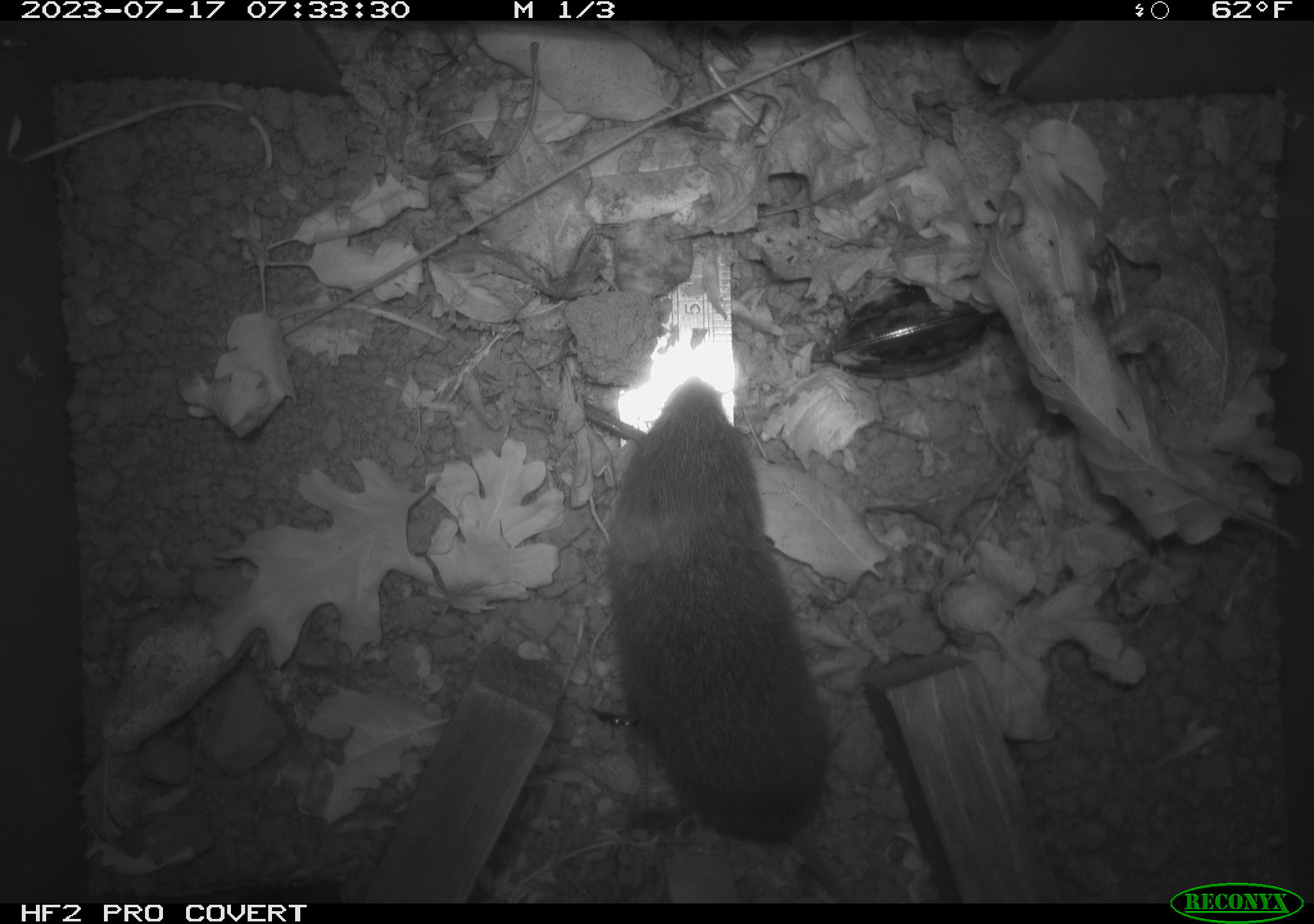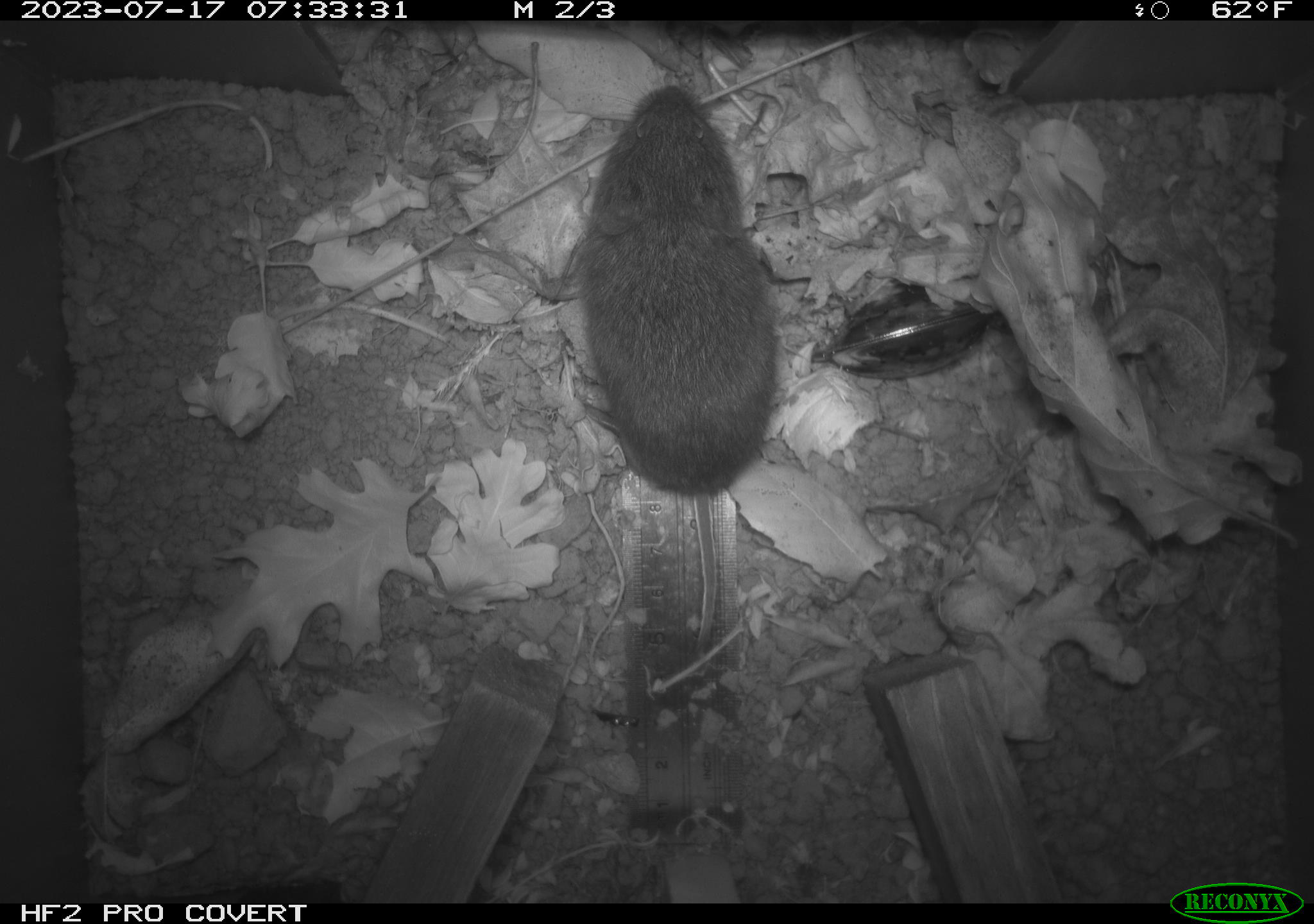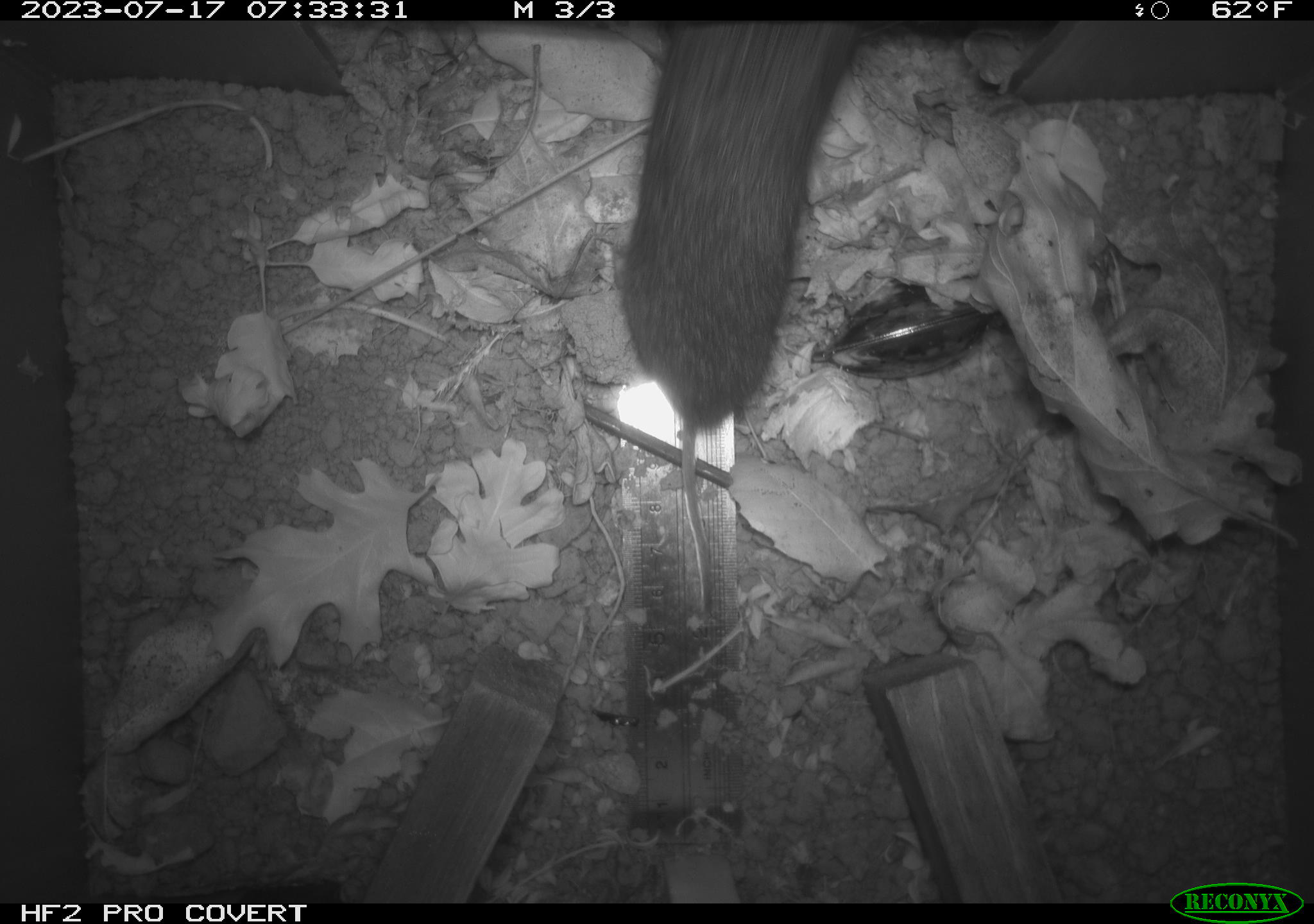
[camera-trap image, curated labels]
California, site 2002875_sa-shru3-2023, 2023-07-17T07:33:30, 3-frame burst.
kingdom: Animalia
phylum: Chordata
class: Mammalia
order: Rodentia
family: Cricetidae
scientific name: Arvicolinae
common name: voles, lemmings, and muskrats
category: arvicolinae subfamily